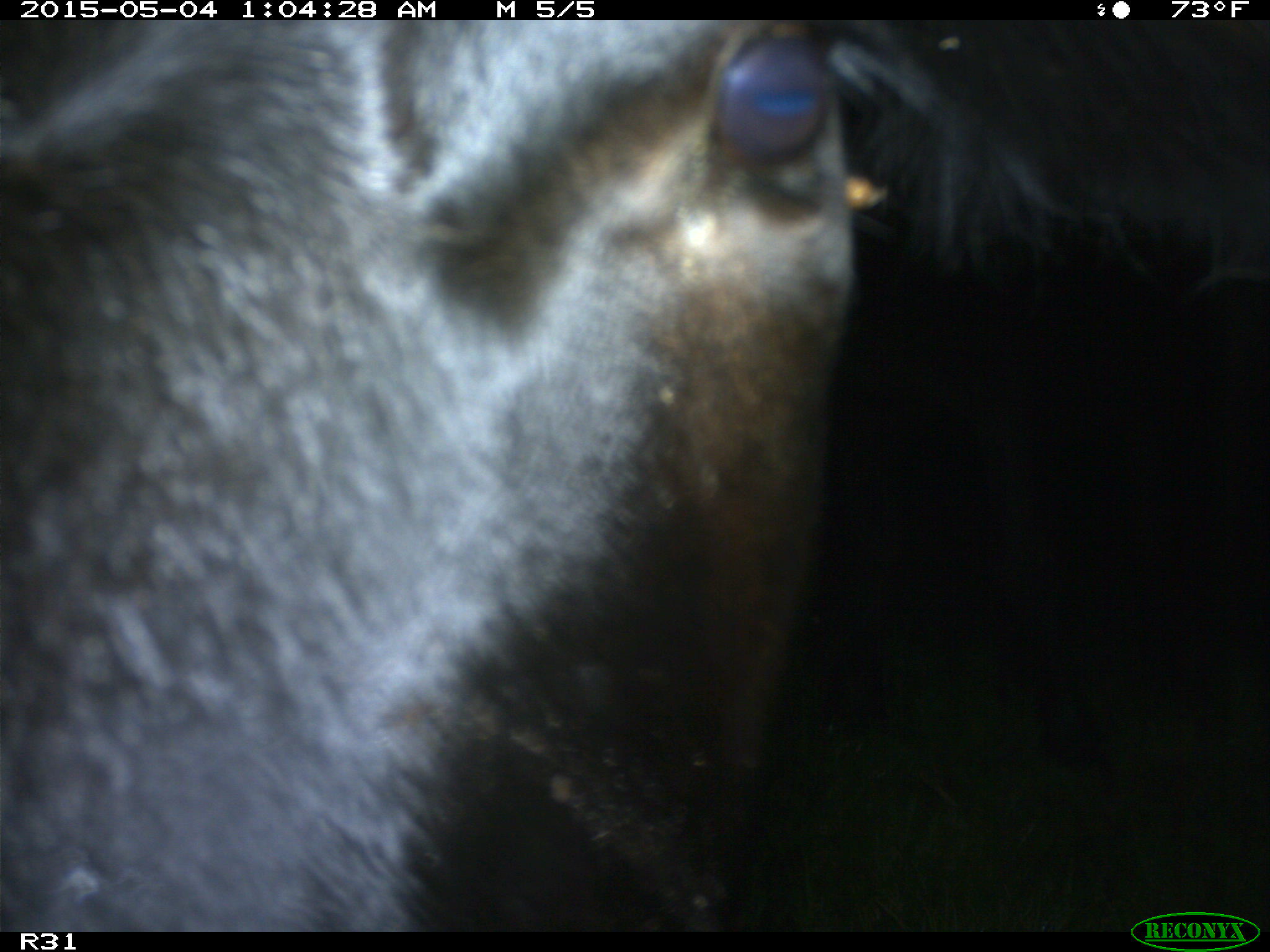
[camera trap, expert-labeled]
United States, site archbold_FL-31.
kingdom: Animalia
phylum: Chordata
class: Mammalia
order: Artiodactyla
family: Bovidae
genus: Bos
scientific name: Bos taurus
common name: domestic cow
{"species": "Bos taurus (domestic cow)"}